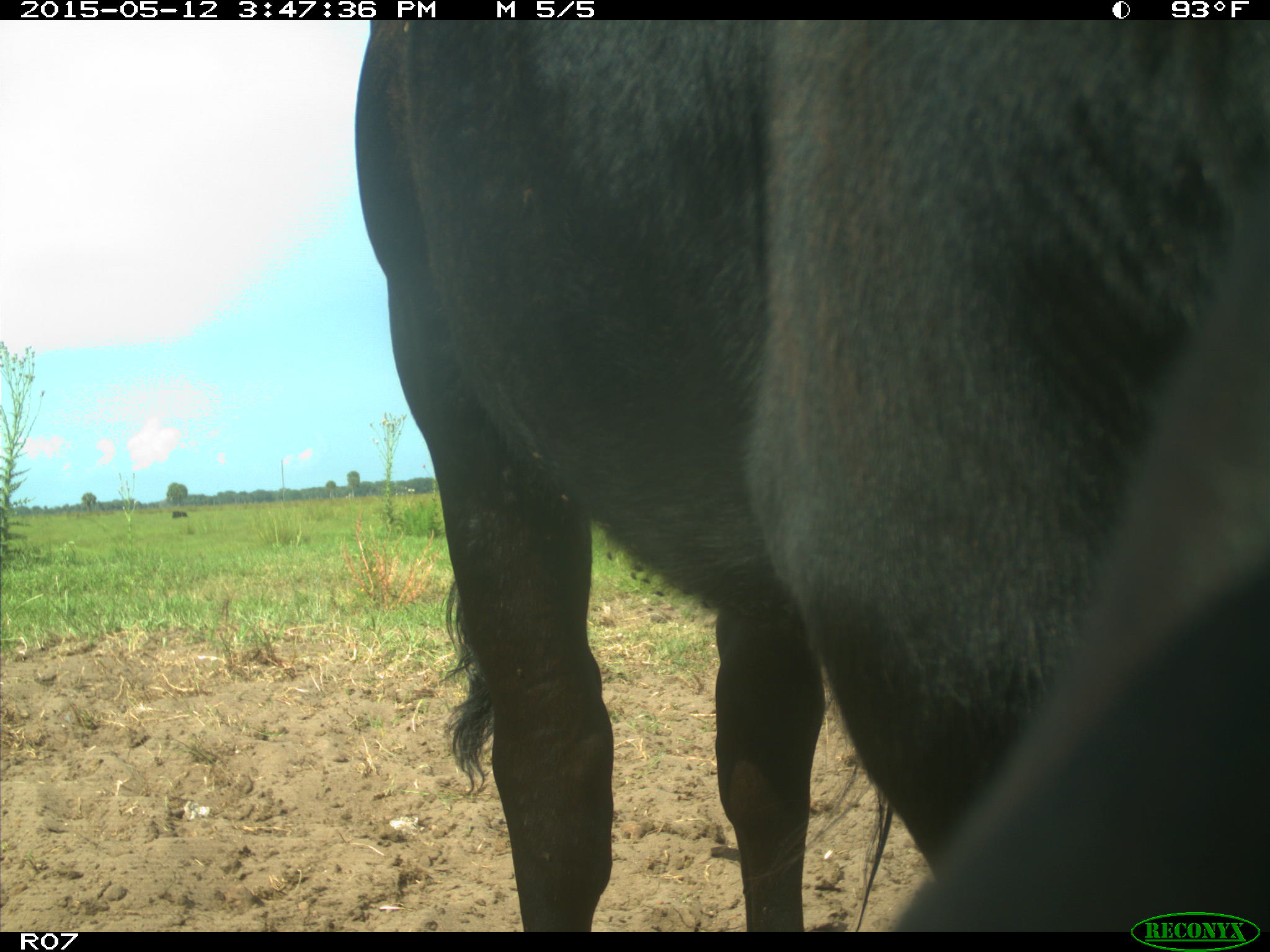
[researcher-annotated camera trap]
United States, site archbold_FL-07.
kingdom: Animalia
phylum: Chordata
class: Mammalia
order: Artiodactyla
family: Bovidae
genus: Bos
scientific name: Bos taurus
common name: domestic cow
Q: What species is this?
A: Bos taurus (domestic cow).